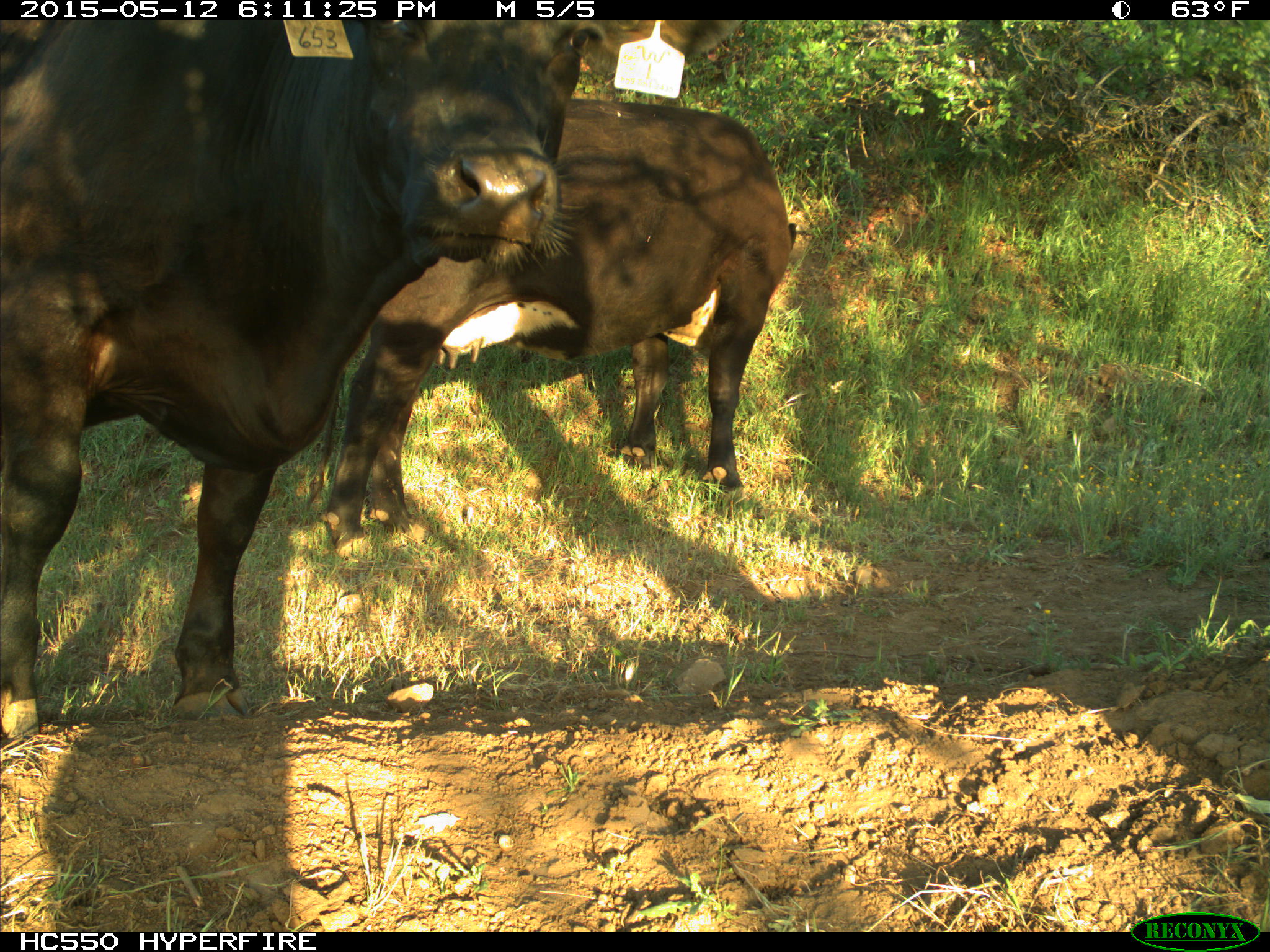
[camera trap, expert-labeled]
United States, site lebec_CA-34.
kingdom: Animalia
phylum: Chordata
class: Mammalia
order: Artiodactyla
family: Bovidae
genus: Bos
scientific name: Bos taurus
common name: domestic cow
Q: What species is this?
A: Bos taurus (domestic cow).